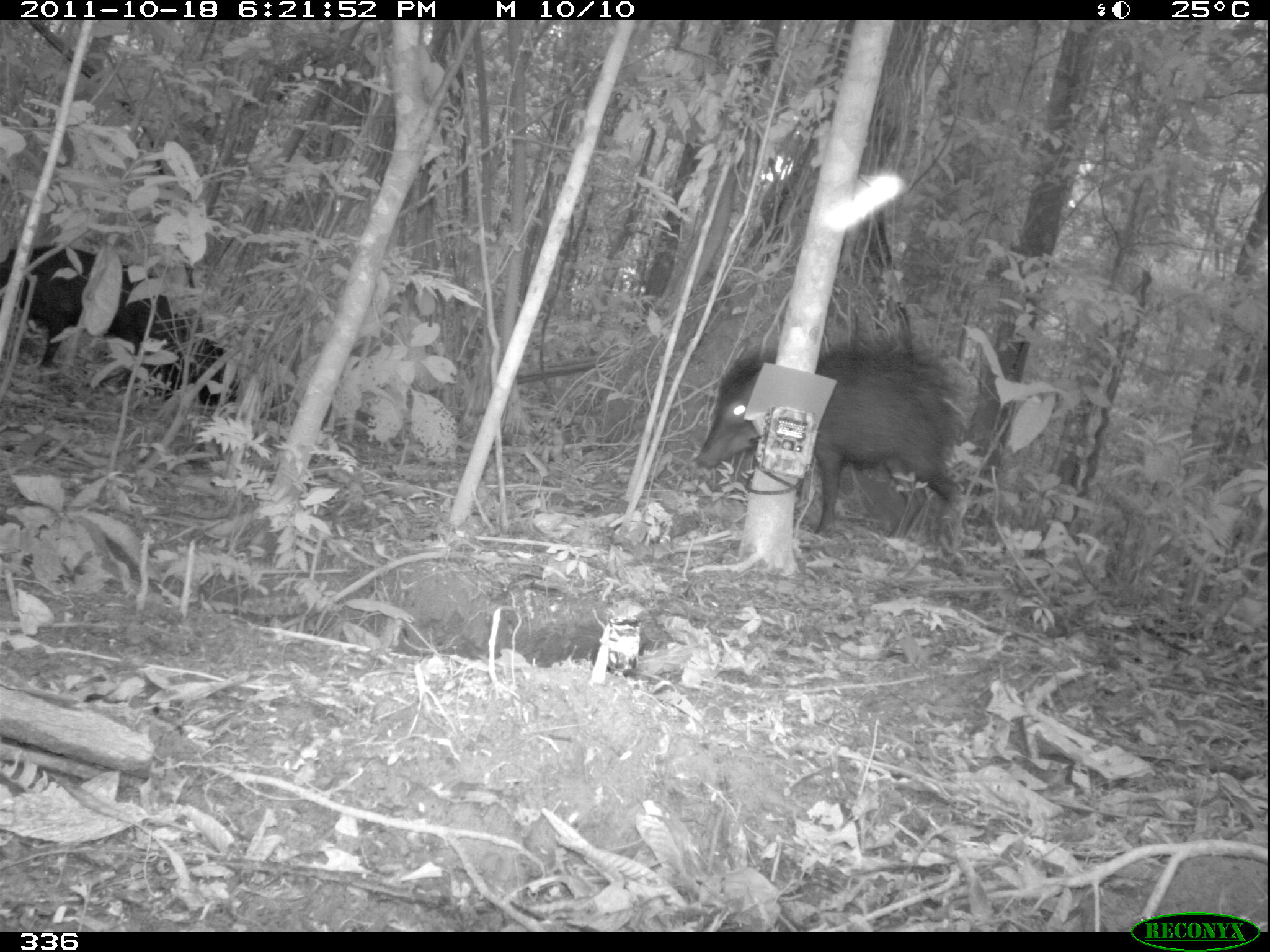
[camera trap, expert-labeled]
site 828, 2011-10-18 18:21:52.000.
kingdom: Animalia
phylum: Chordata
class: Mammalia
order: Artiodactyla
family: Tayassuidae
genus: Tayassu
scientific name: Tayassu pecari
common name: white-lipped peccary